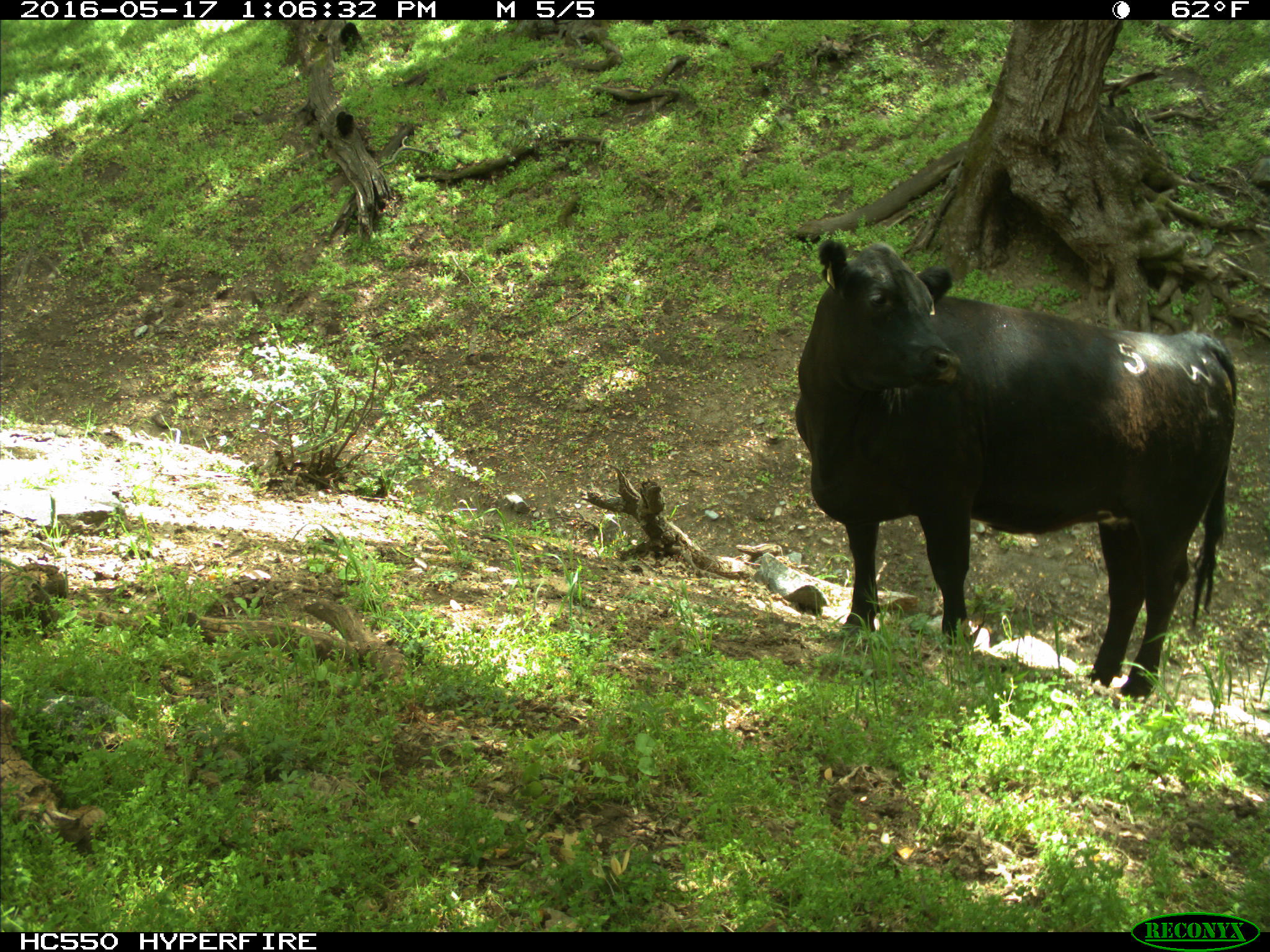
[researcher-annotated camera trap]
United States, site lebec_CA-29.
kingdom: Animalia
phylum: Chordata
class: Mammalia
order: Artiodactyla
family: Bovidae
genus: Bos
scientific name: Bos taurus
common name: domestic cow